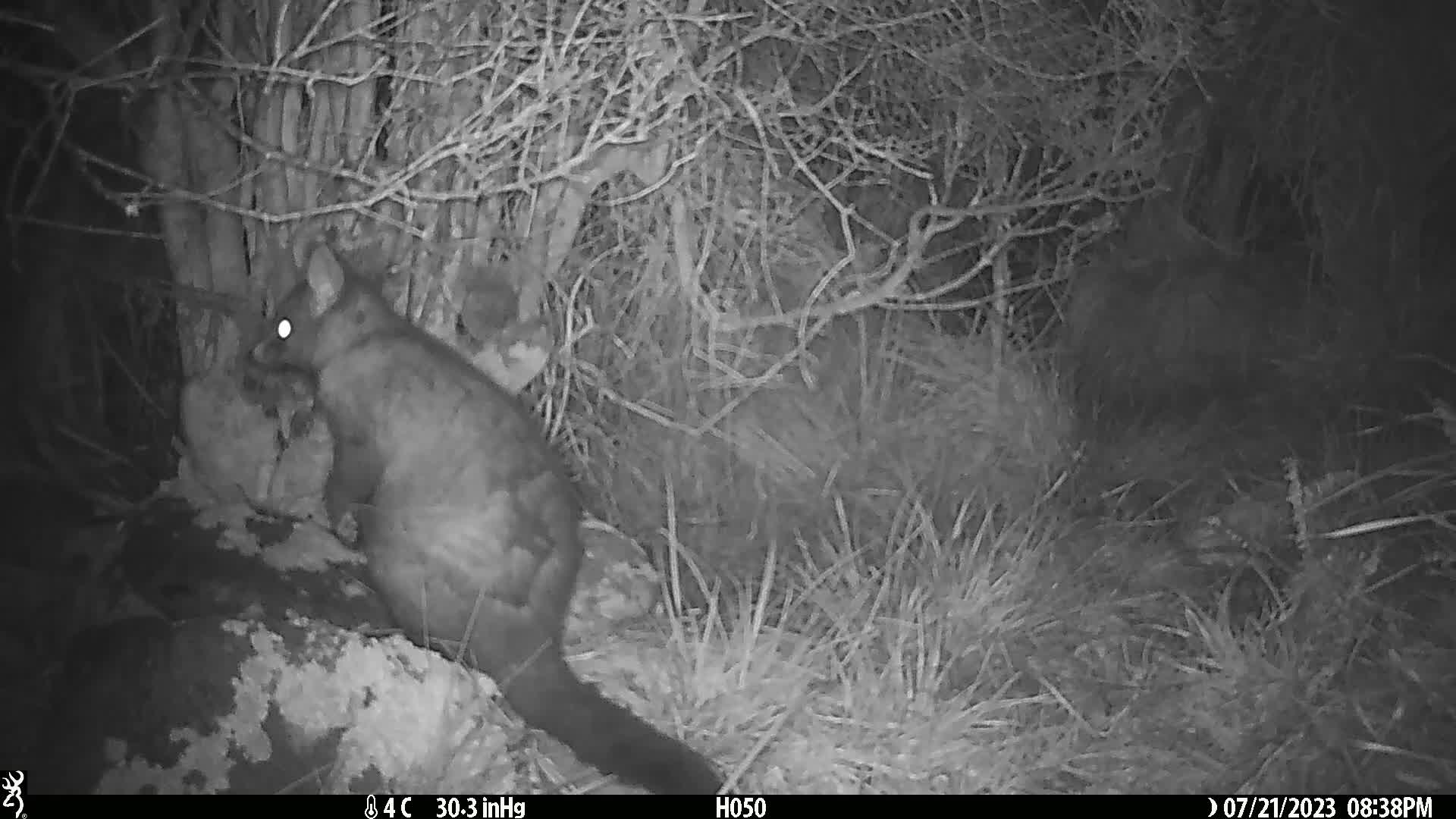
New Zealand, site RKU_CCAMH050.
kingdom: Animalia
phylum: Chordata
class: Mammalia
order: Diprotodontia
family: Phalangeridae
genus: Trichosurus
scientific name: Trichosurus vulpecula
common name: common brushtail possum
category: possum